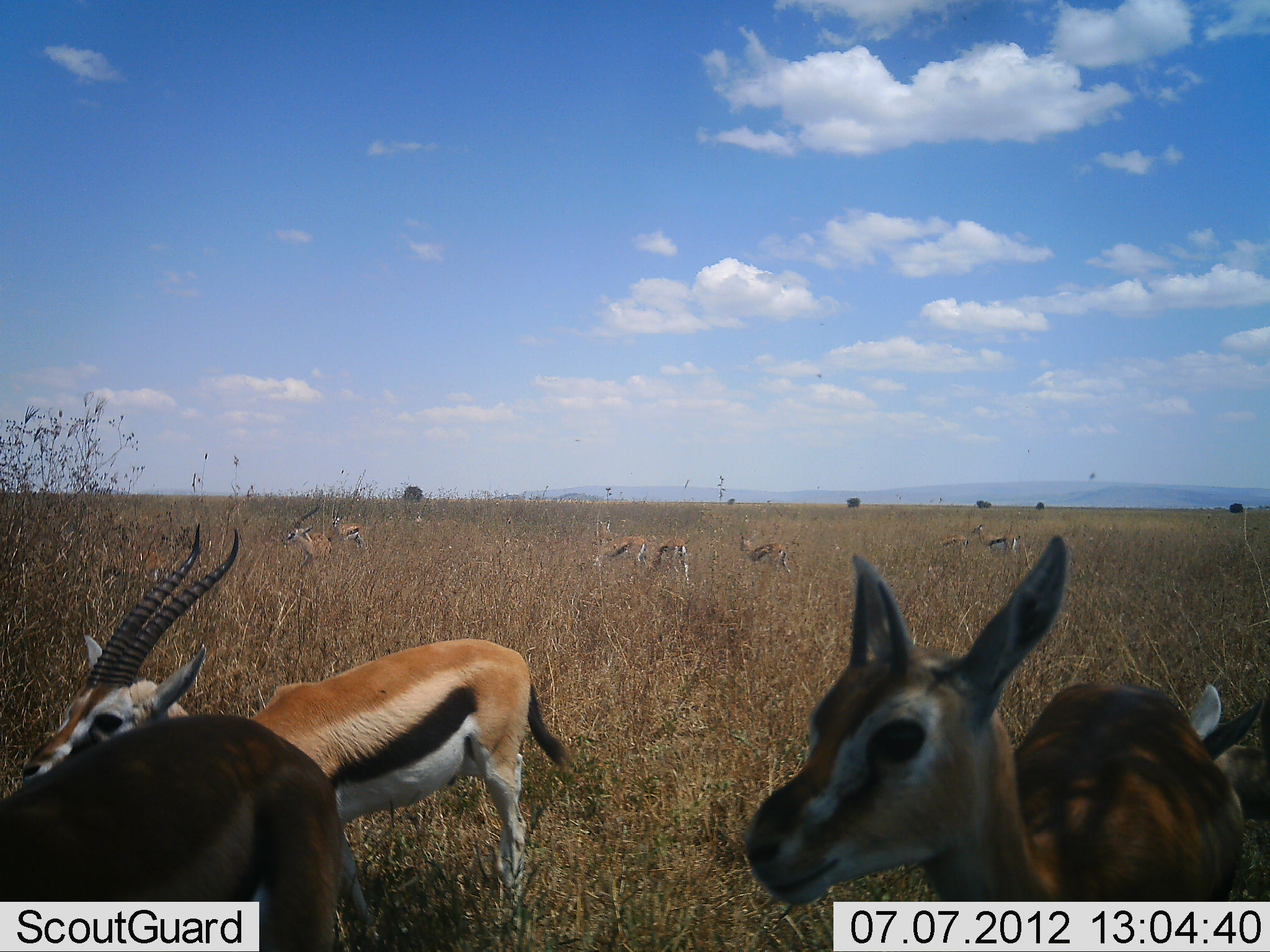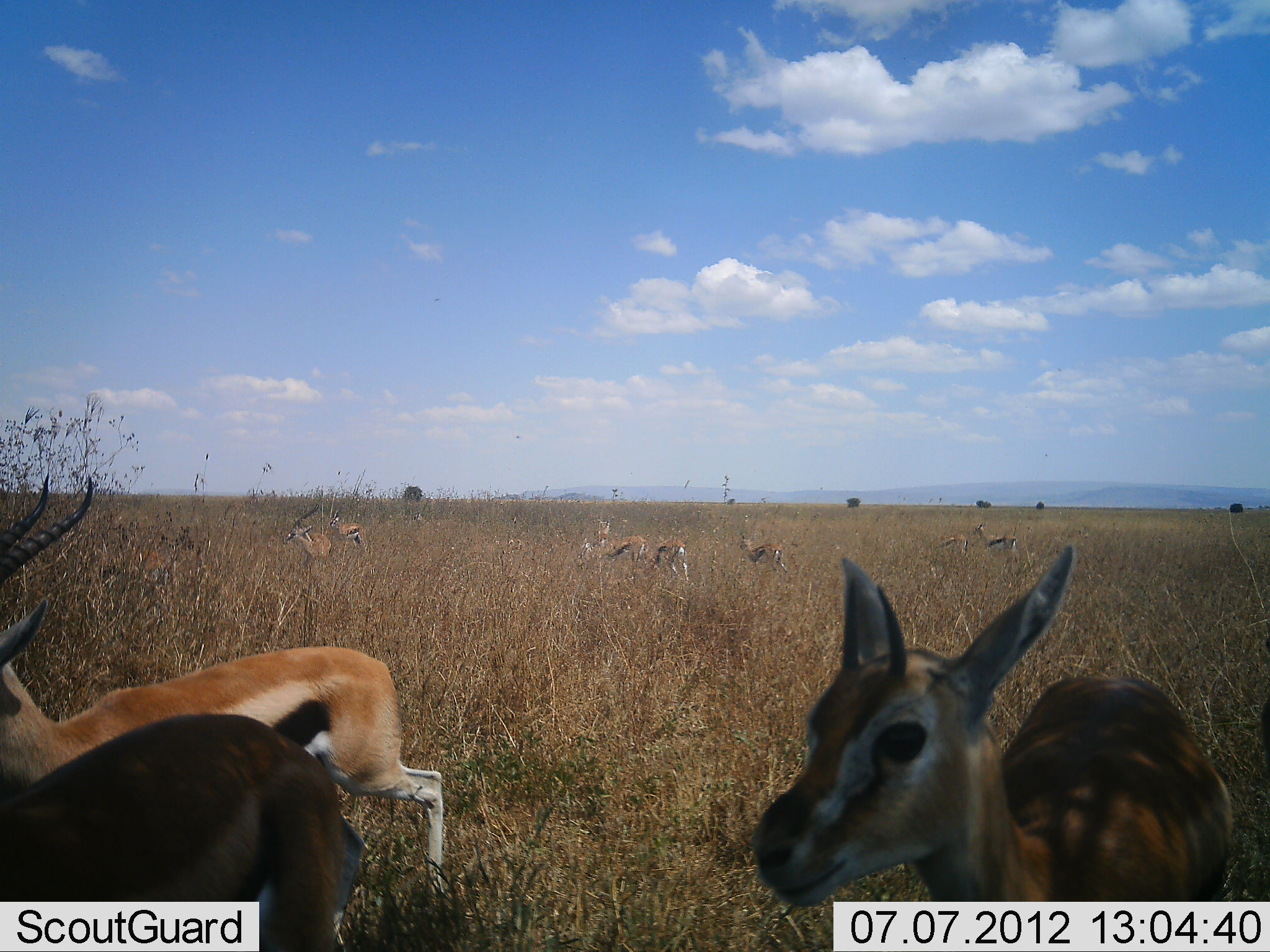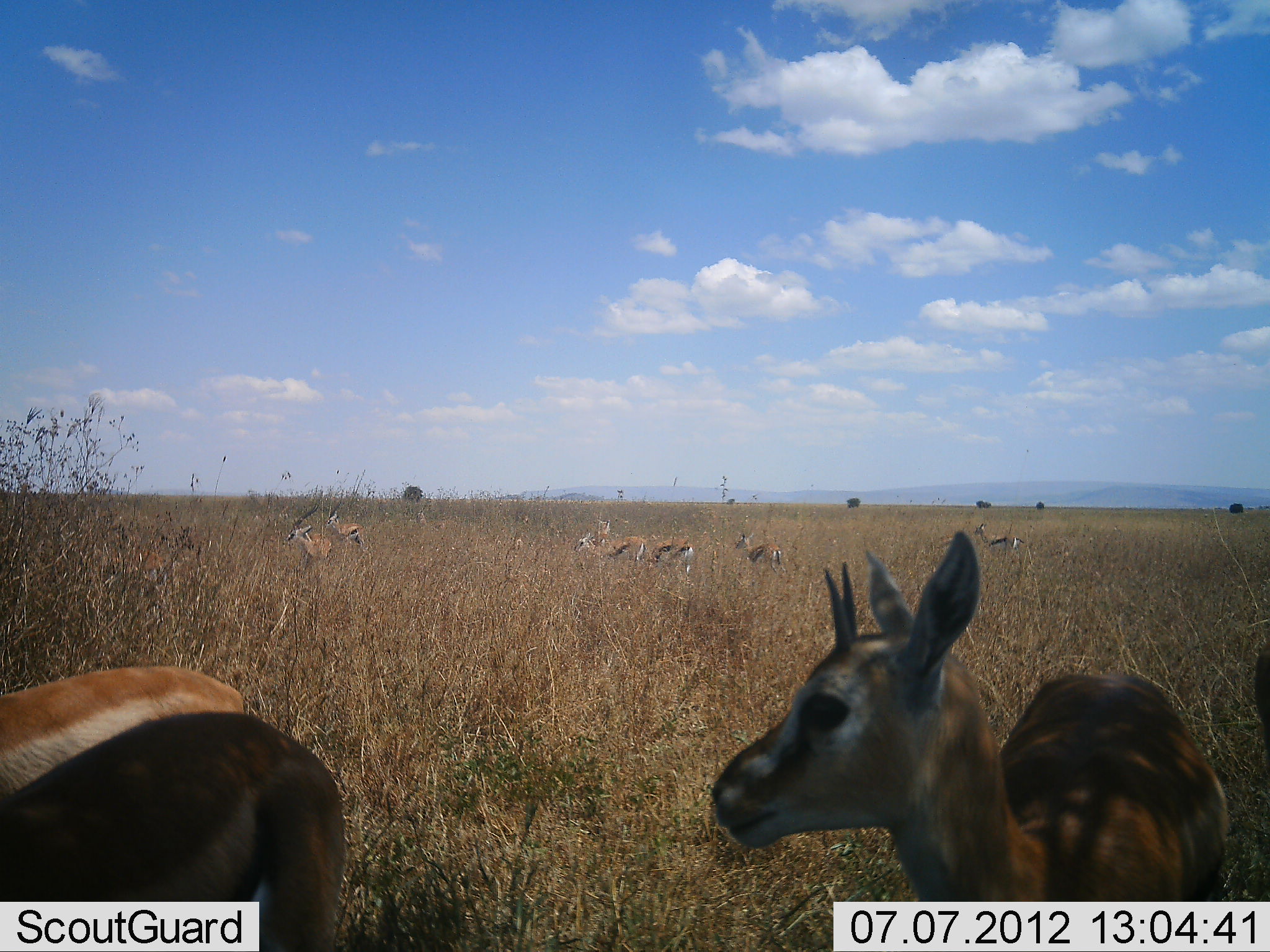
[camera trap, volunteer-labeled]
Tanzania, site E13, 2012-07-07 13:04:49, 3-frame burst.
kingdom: Animalia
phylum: Chordata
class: Mammalia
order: Artiodactyla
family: Bovidae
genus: Eudorcas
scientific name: Eudorcas thomsonii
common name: thomson's gazelle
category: gazellethomsons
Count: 10.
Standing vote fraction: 67%.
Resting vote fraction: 0%.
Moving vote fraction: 33%.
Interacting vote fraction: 0%.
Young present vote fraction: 0%.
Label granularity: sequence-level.